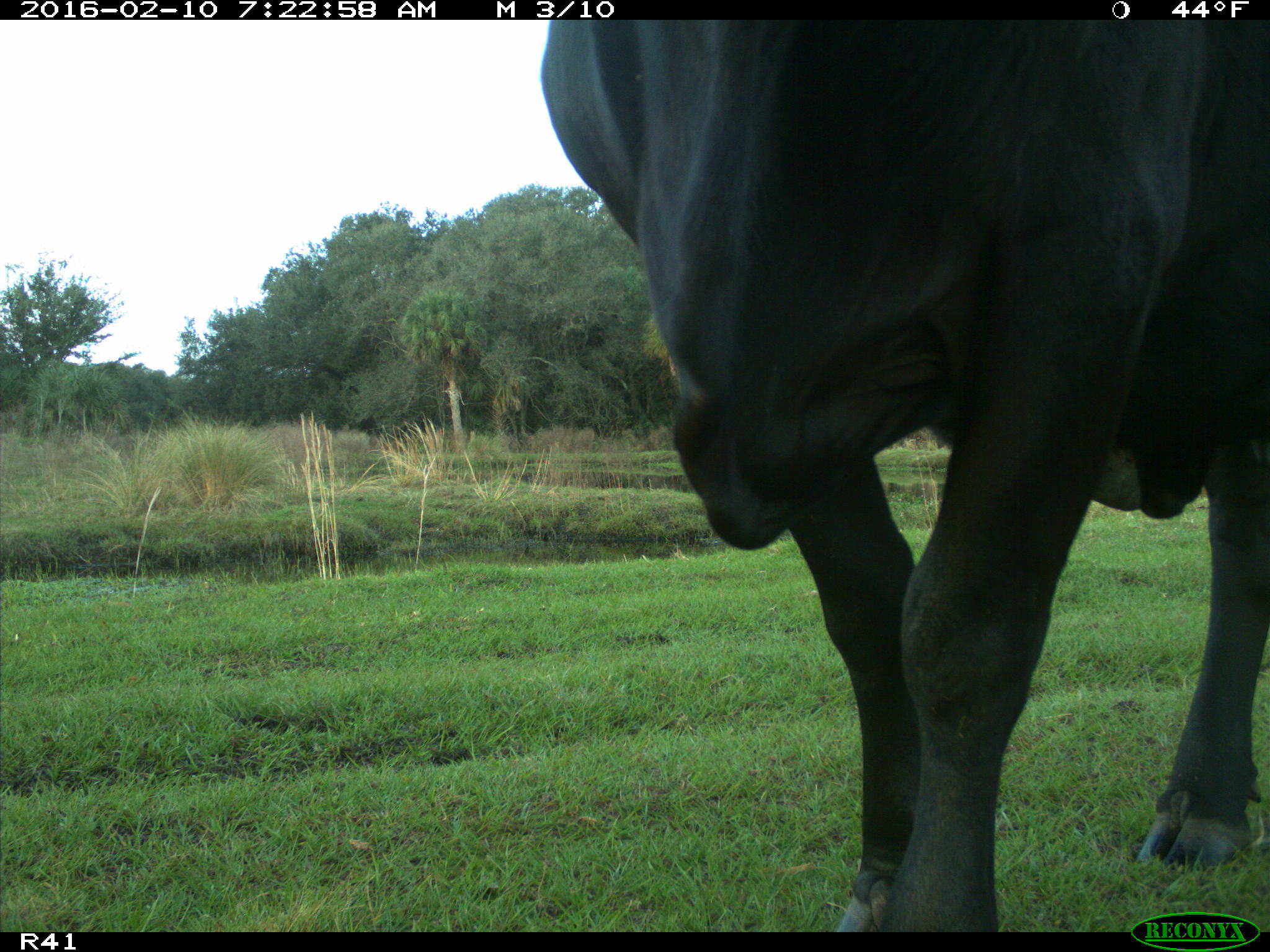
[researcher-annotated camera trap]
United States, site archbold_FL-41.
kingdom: Animalia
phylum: Chordata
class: Mammalia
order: Artiodactyla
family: Bovidae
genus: Bos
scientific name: Bos taurus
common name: domestic cow